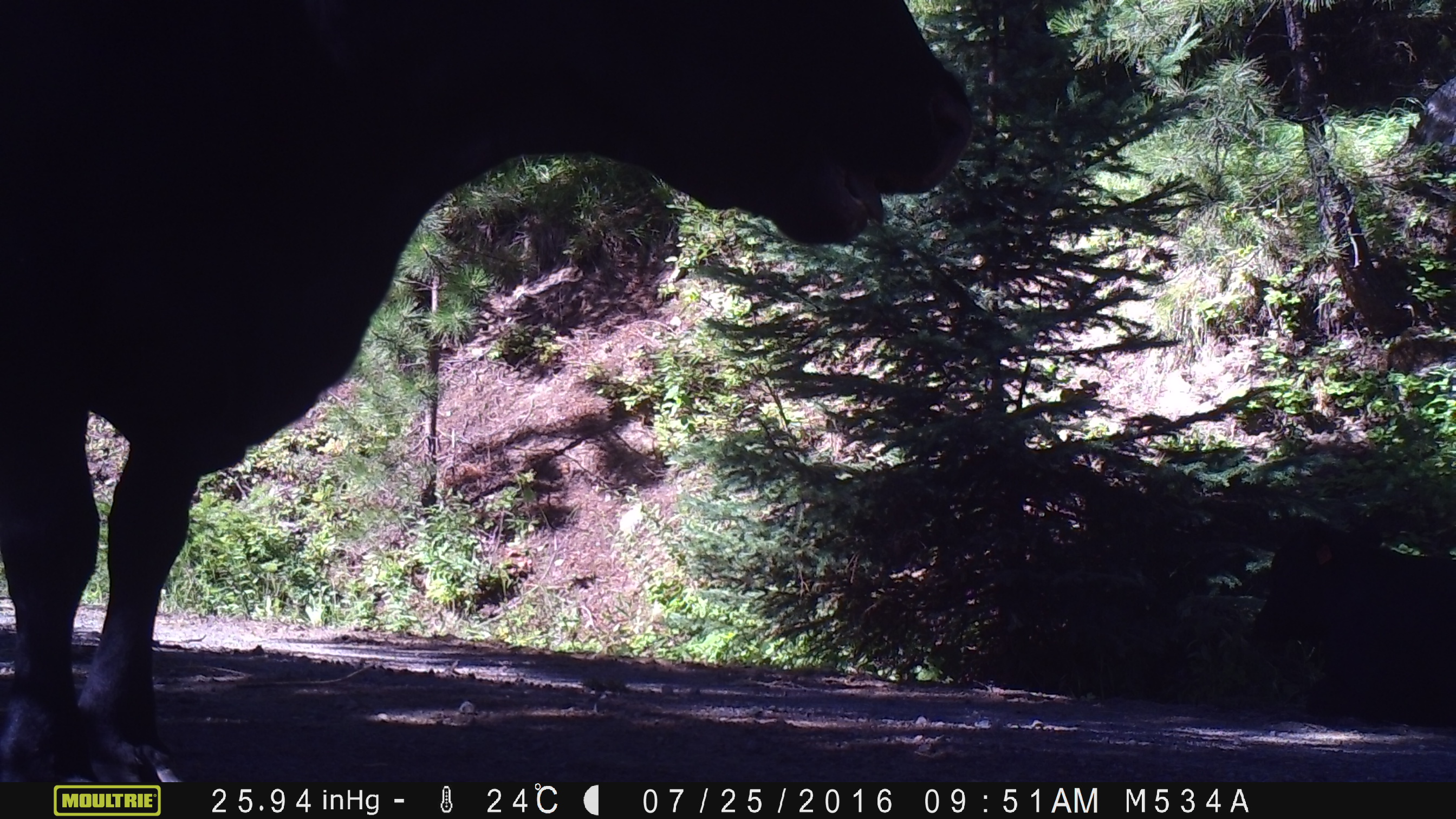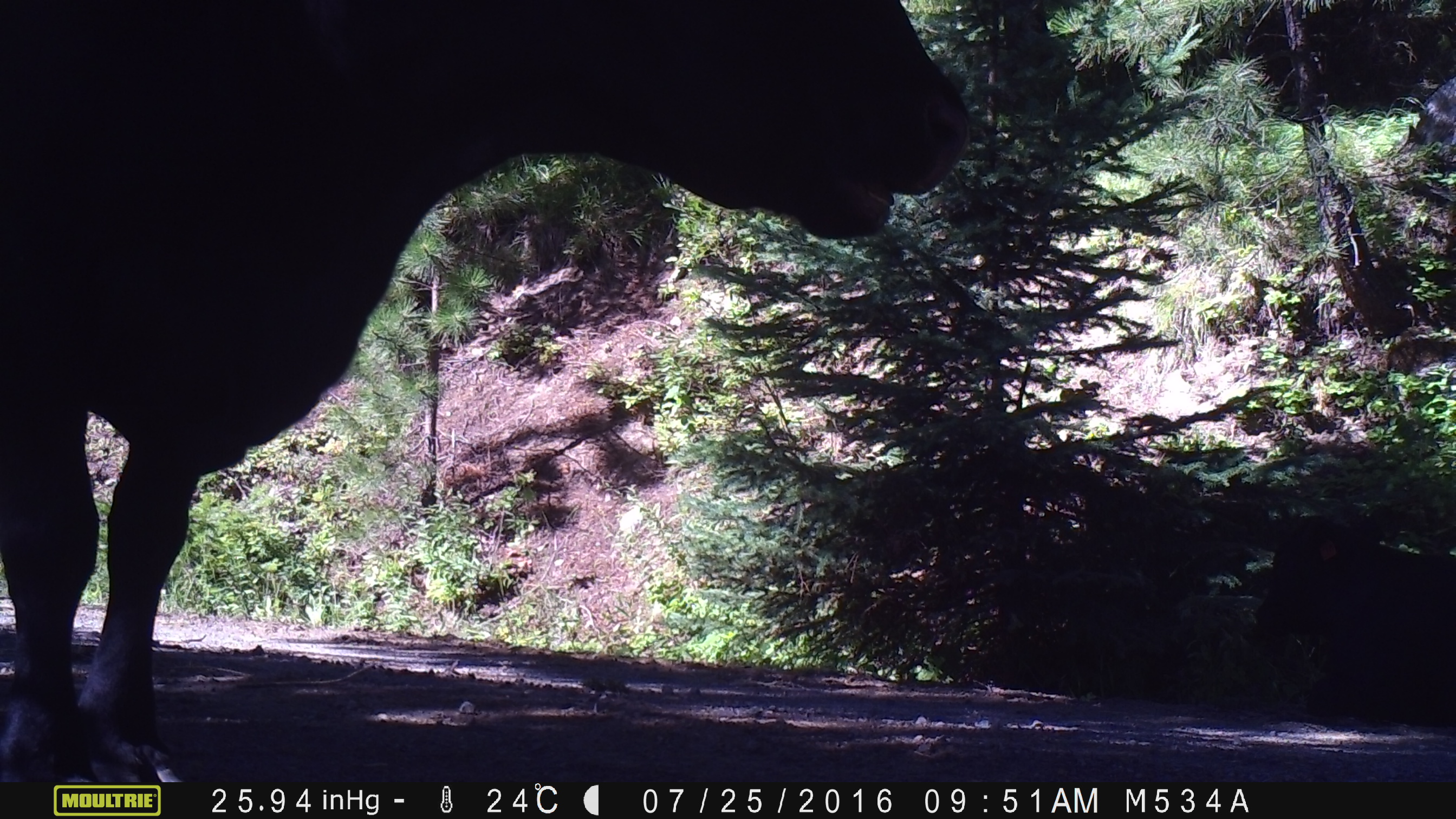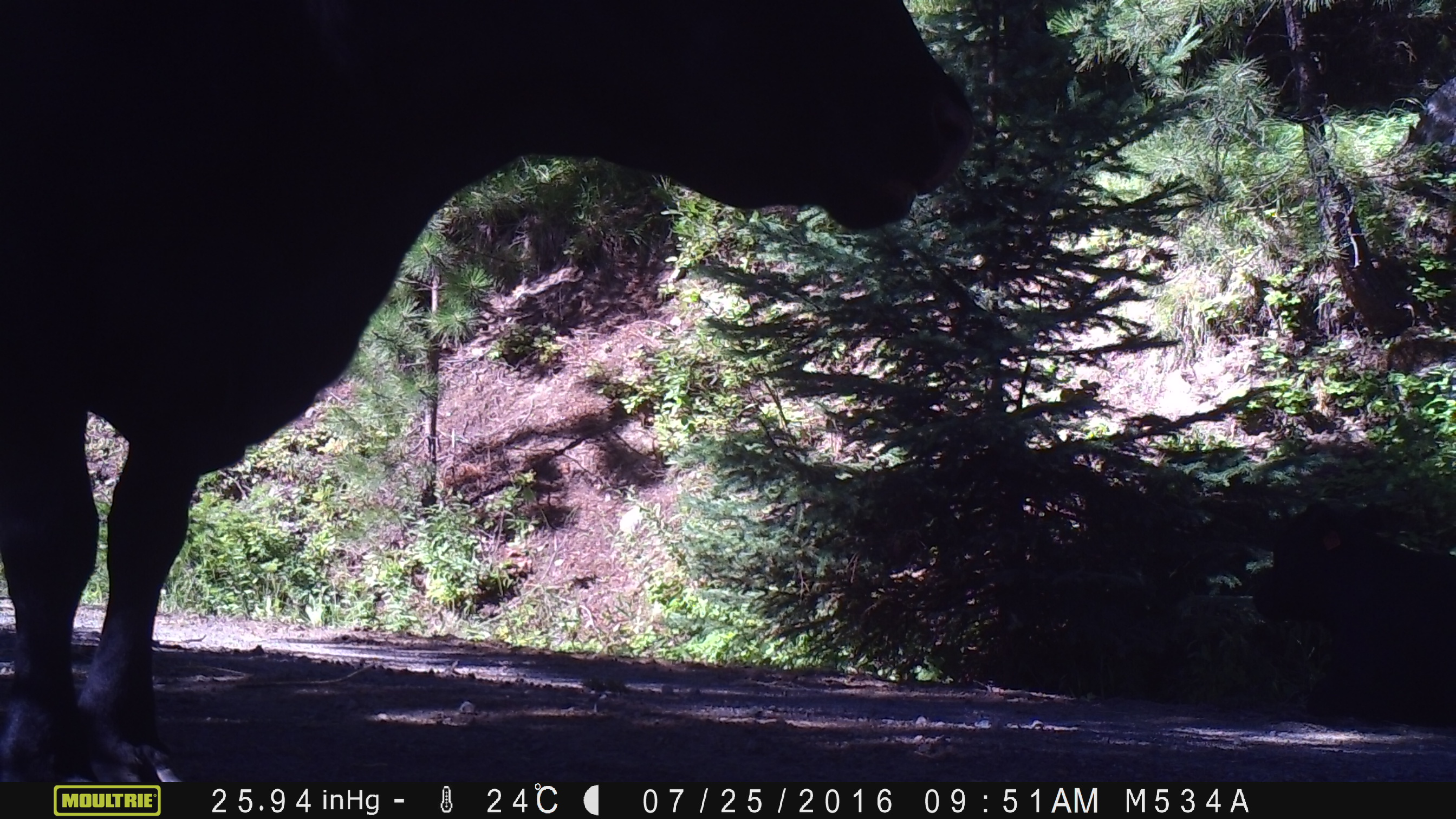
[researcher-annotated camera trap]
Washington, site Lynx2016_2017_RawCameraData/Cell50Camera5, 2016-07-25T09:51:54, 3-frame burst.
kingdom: Animalia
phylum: Chordata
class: Mammalia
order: Artiodactyla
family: Bovidae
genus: Bos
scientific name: Bos taurus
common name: domestic cattle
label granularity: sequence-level